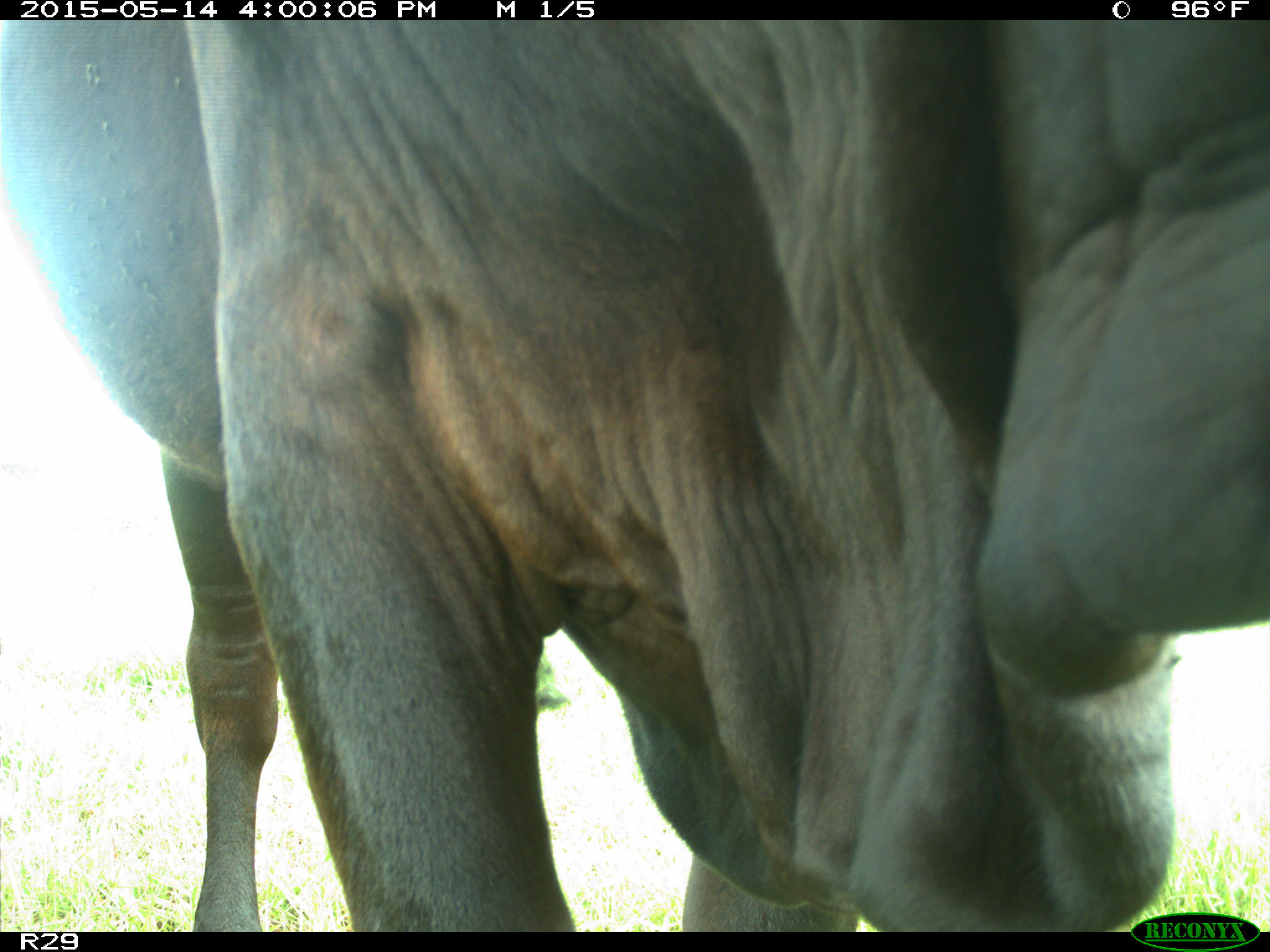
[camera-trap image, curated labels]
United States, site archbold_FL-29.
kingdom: Animalia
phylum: Chordata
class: Mammalia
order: Artiodactyla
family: Bovidae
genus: Bos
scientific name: Bos taurus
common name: domestic cow